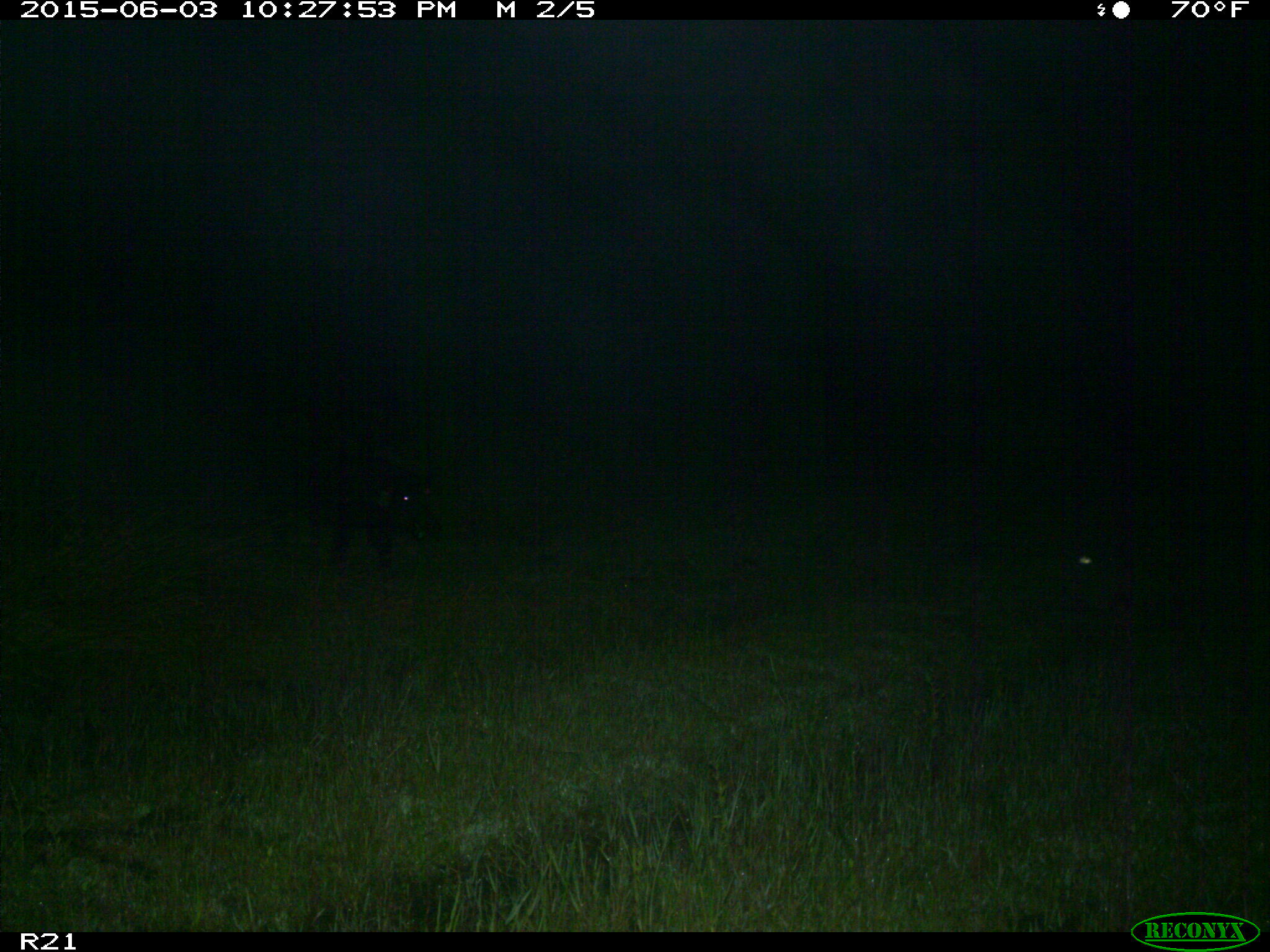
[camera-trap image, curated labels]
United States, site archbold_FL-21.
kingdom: Animalia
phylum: Chordata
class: Mammalia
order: Artiodactyla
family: Suidae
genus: Sus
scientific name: Sus scrofa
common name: wild boar